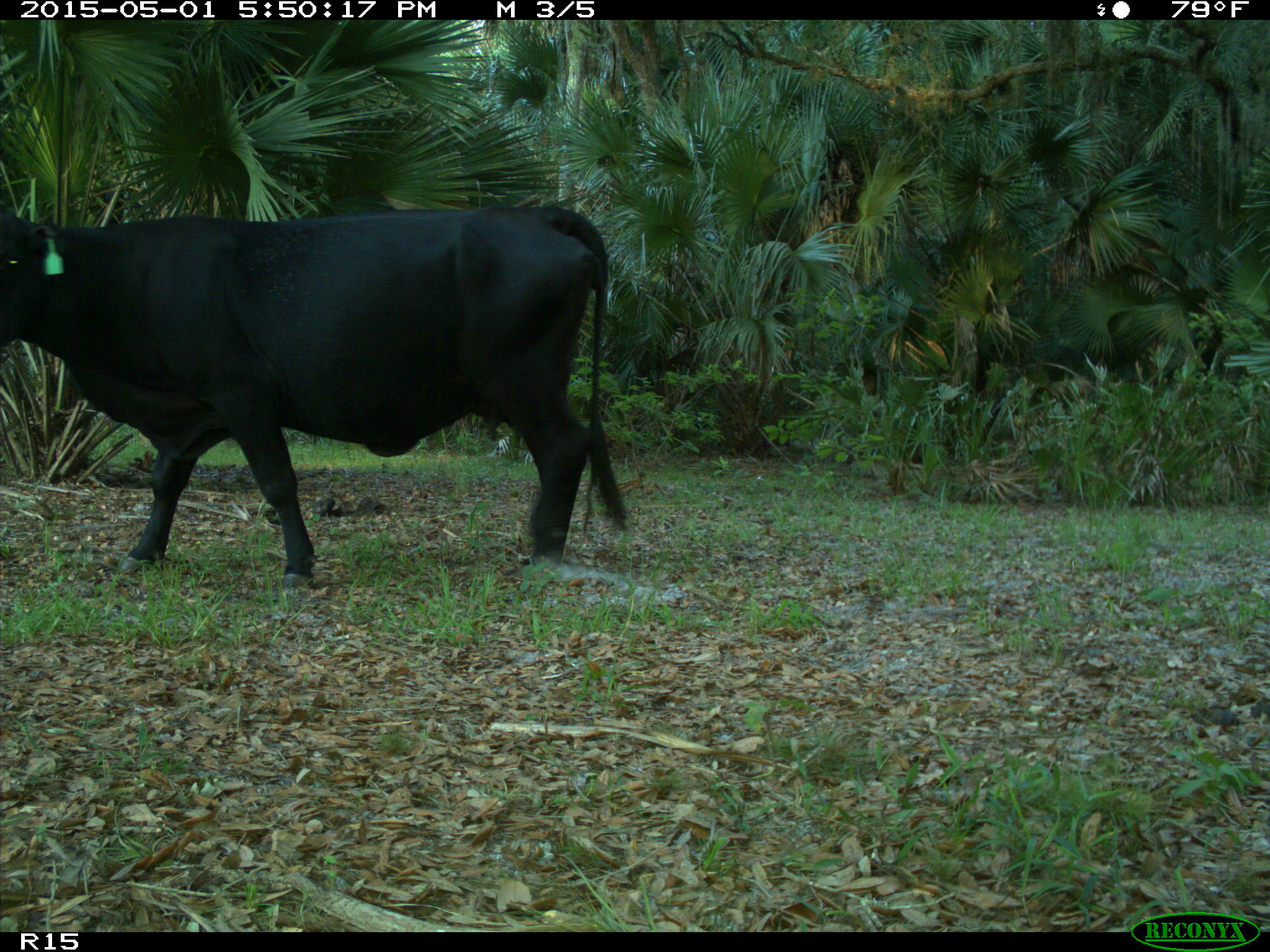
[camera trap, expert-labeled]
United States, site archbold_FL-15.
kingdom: Animalia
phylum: Chordata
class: Mammalia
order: Artiodactyla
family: Bovidae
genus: Bos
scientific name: Bos taurus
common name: domestic cow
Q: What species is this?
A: Bos taurus (domestic cow).